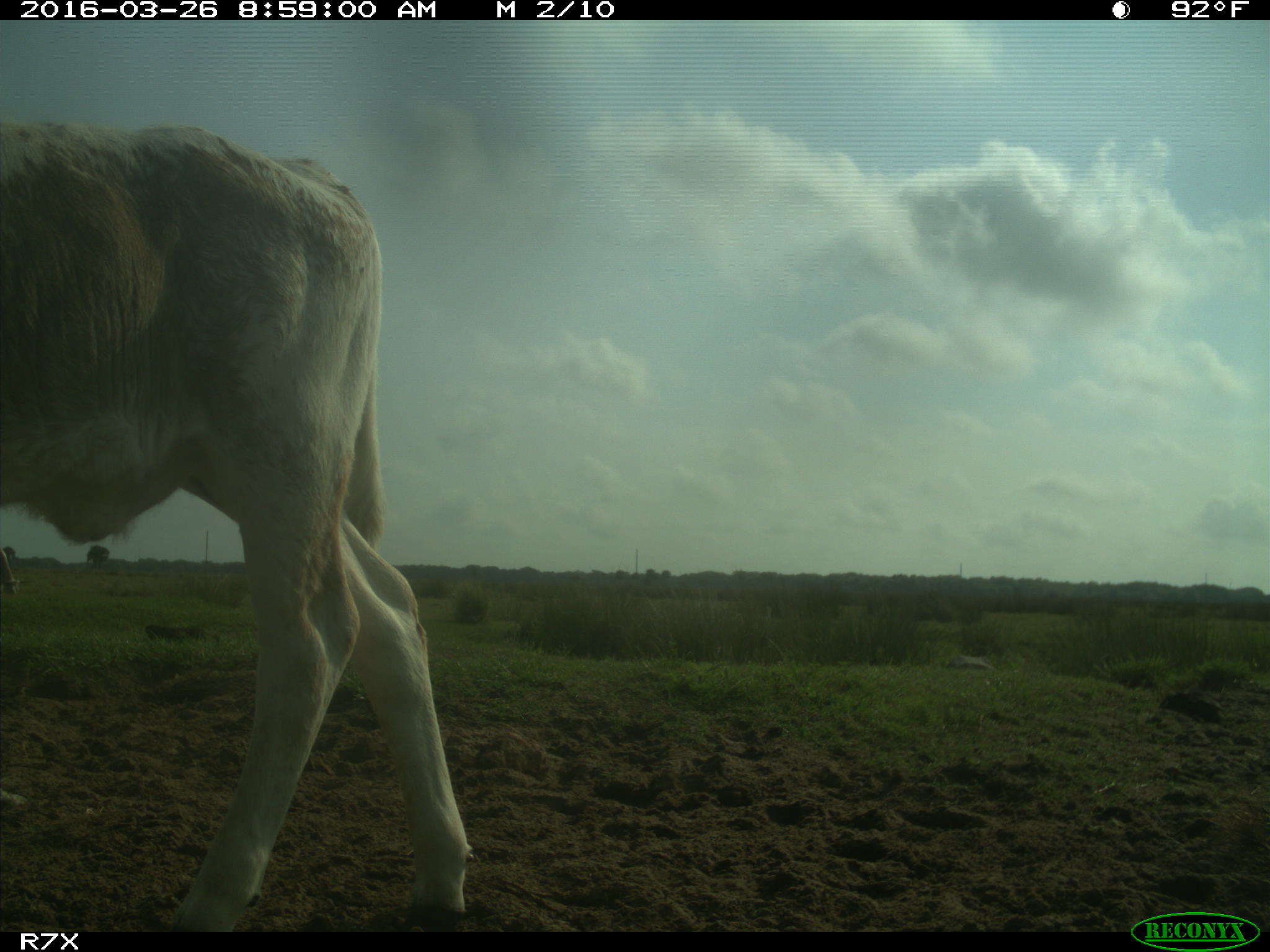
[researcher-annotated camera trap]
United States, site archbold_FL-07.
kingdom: Animalia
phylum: Chordata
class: Mammalia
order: Artiodactyla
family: Bovidae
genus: Bos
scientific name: Bos taurus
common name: domestic cow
Bos taurus (domestic cow).